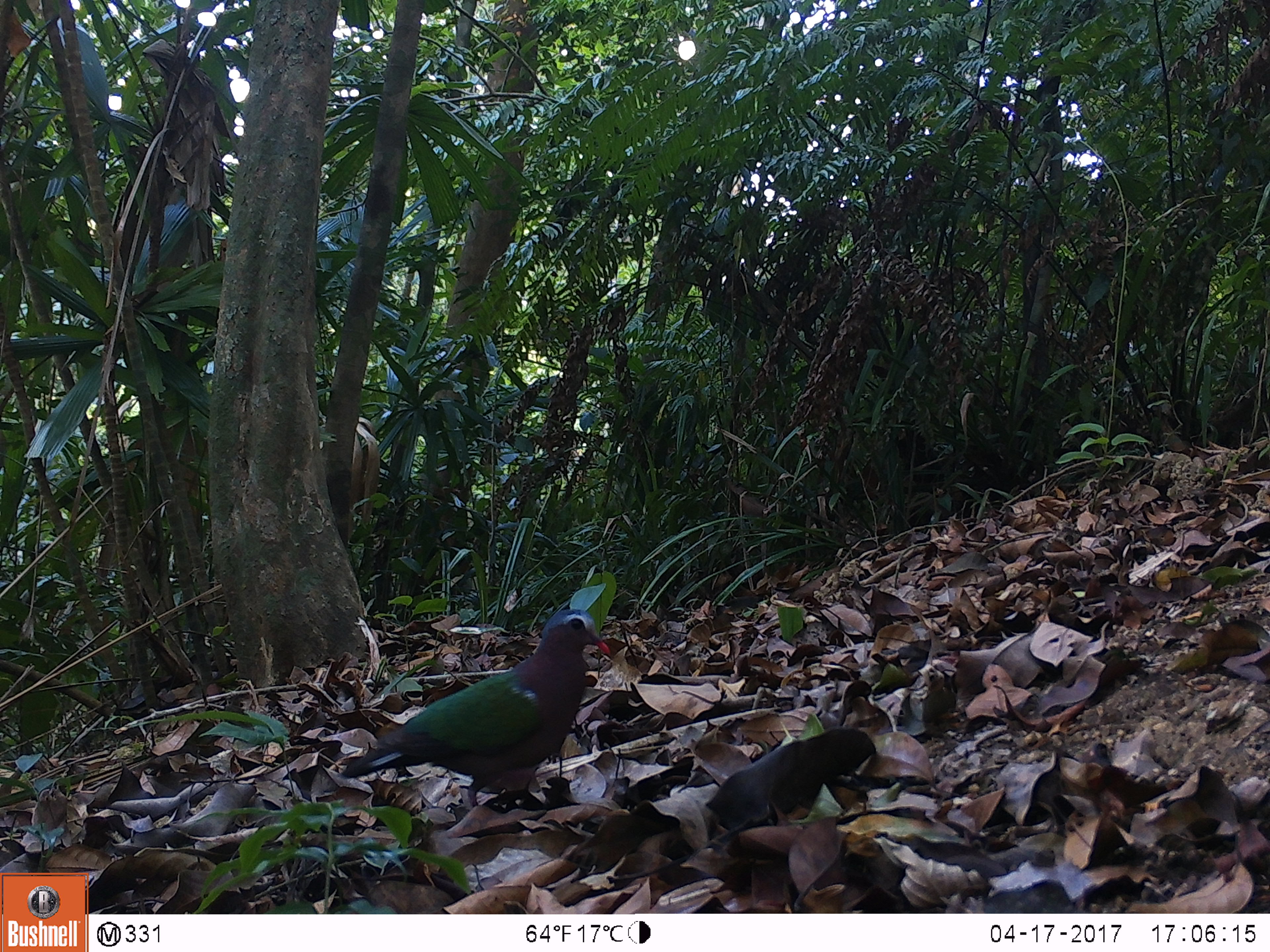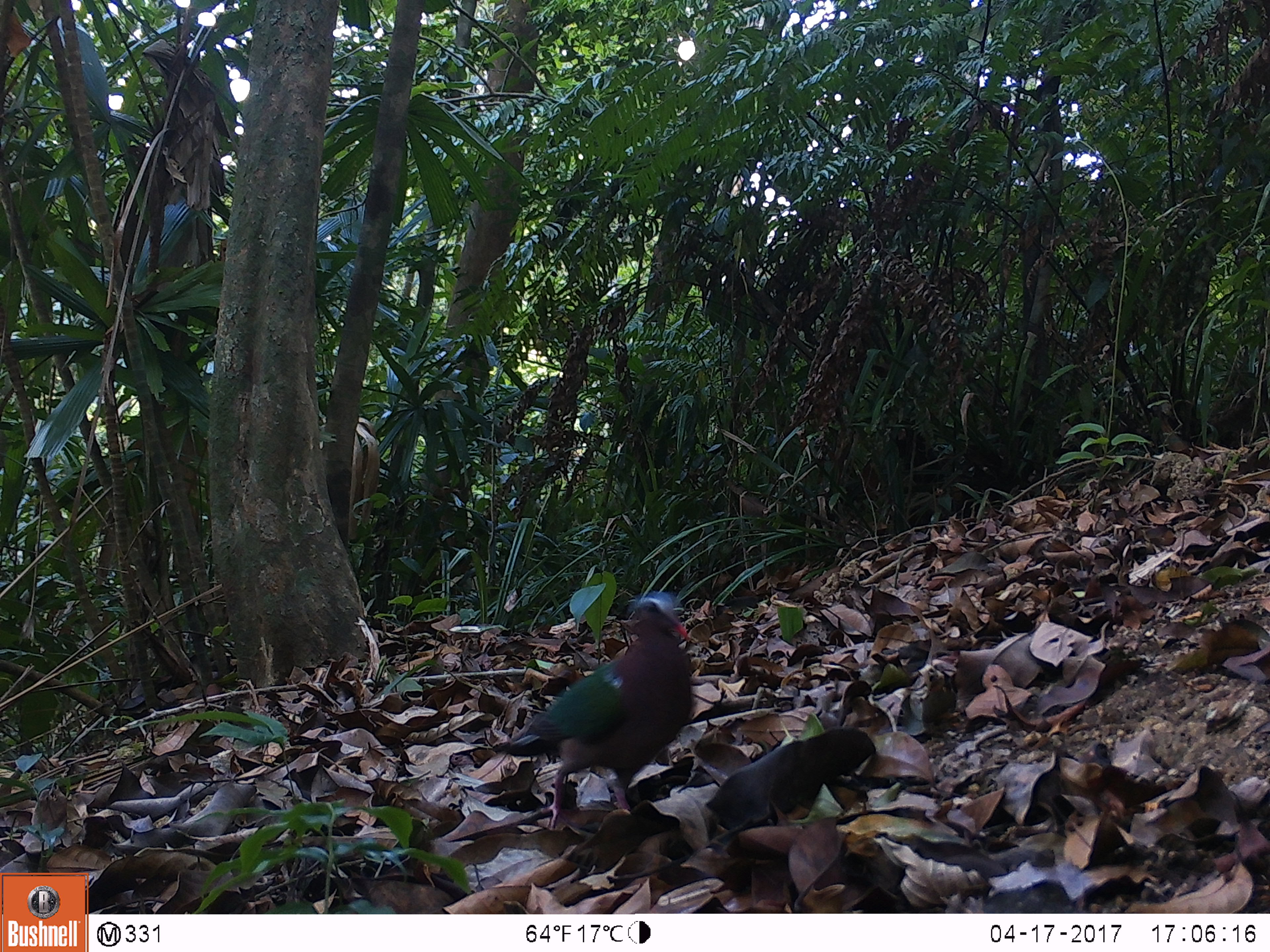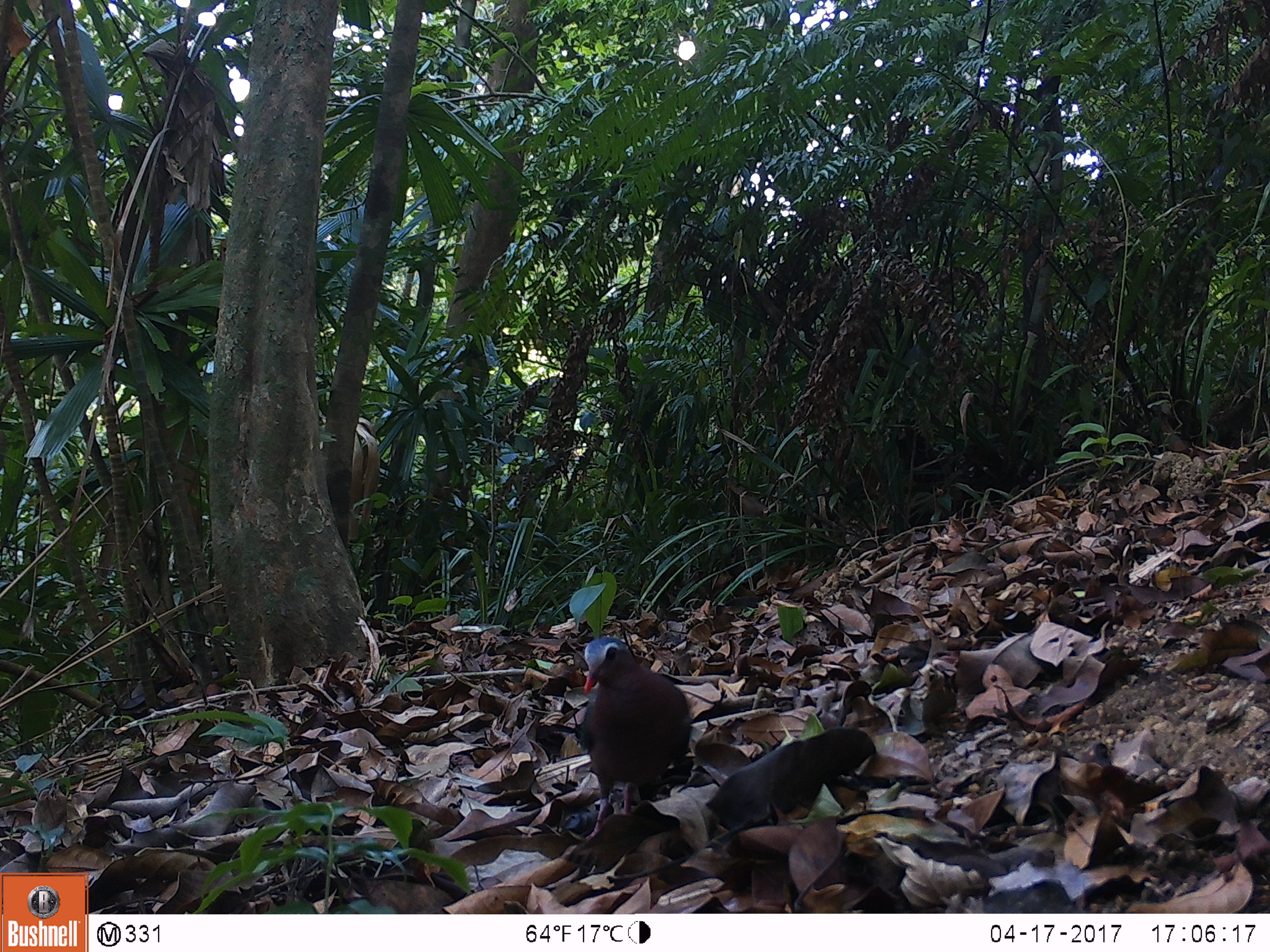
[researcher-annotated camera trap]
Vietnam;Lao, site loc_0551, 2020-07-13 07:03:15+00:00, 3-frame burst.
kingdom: Animalia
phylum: Chordata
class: Aves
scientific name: Aves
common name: bird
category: unidentified bird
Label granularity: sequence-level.